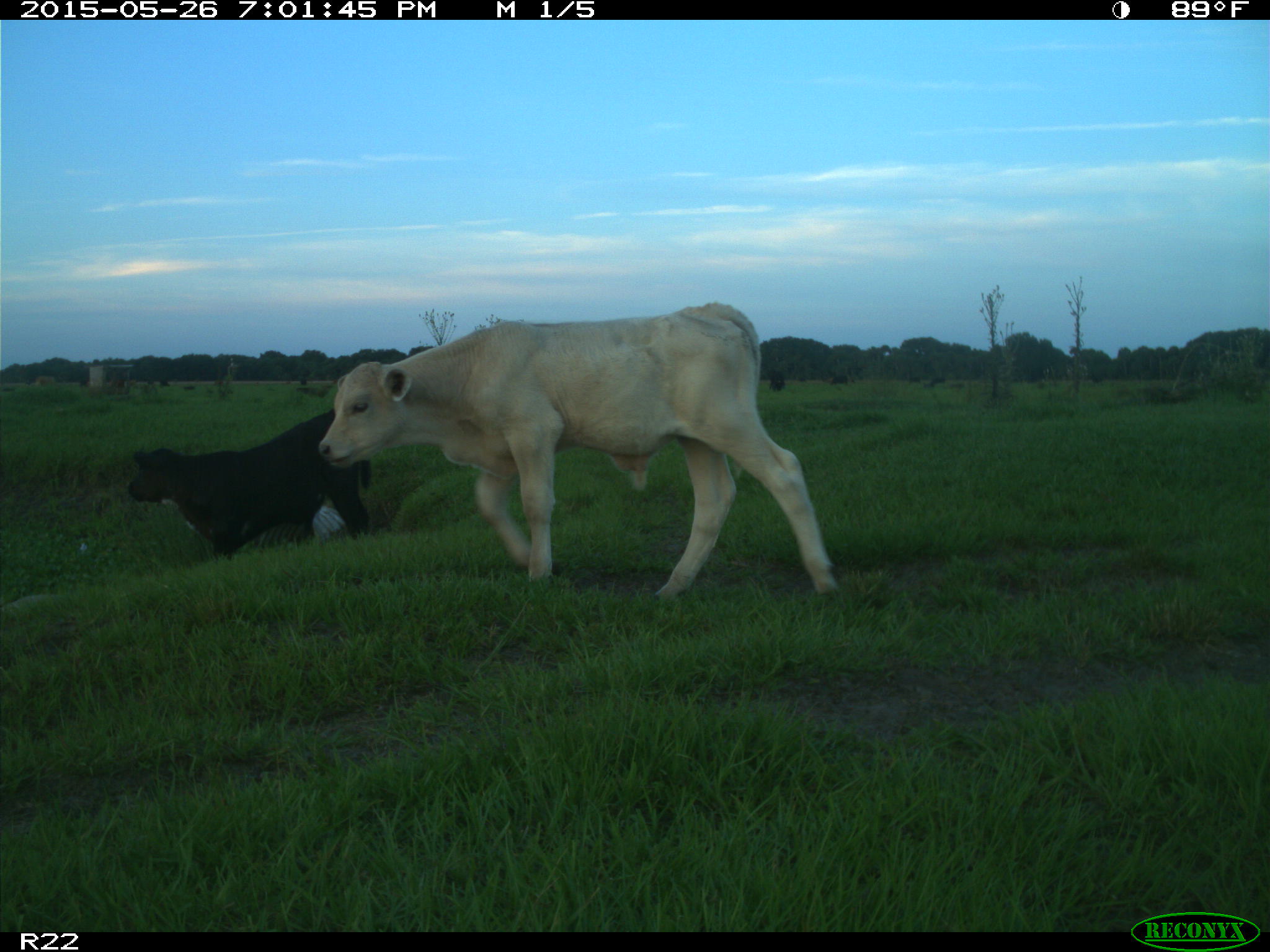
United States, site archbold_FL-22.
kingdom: Animalia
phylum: Chordata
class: Mammalia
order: Artiodactyla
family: Bovidae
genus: Bos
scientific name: Bos taurus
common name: domestic cow